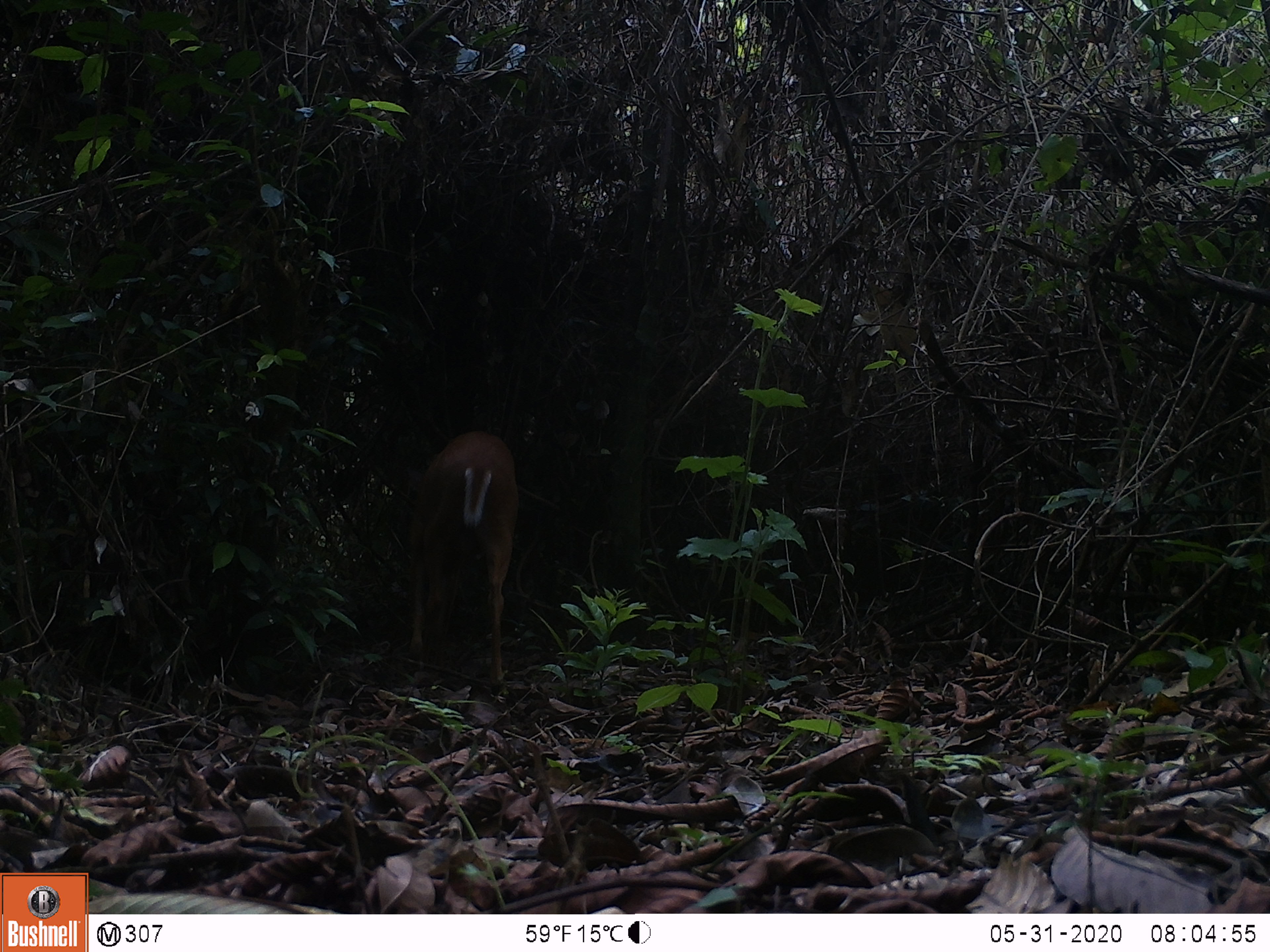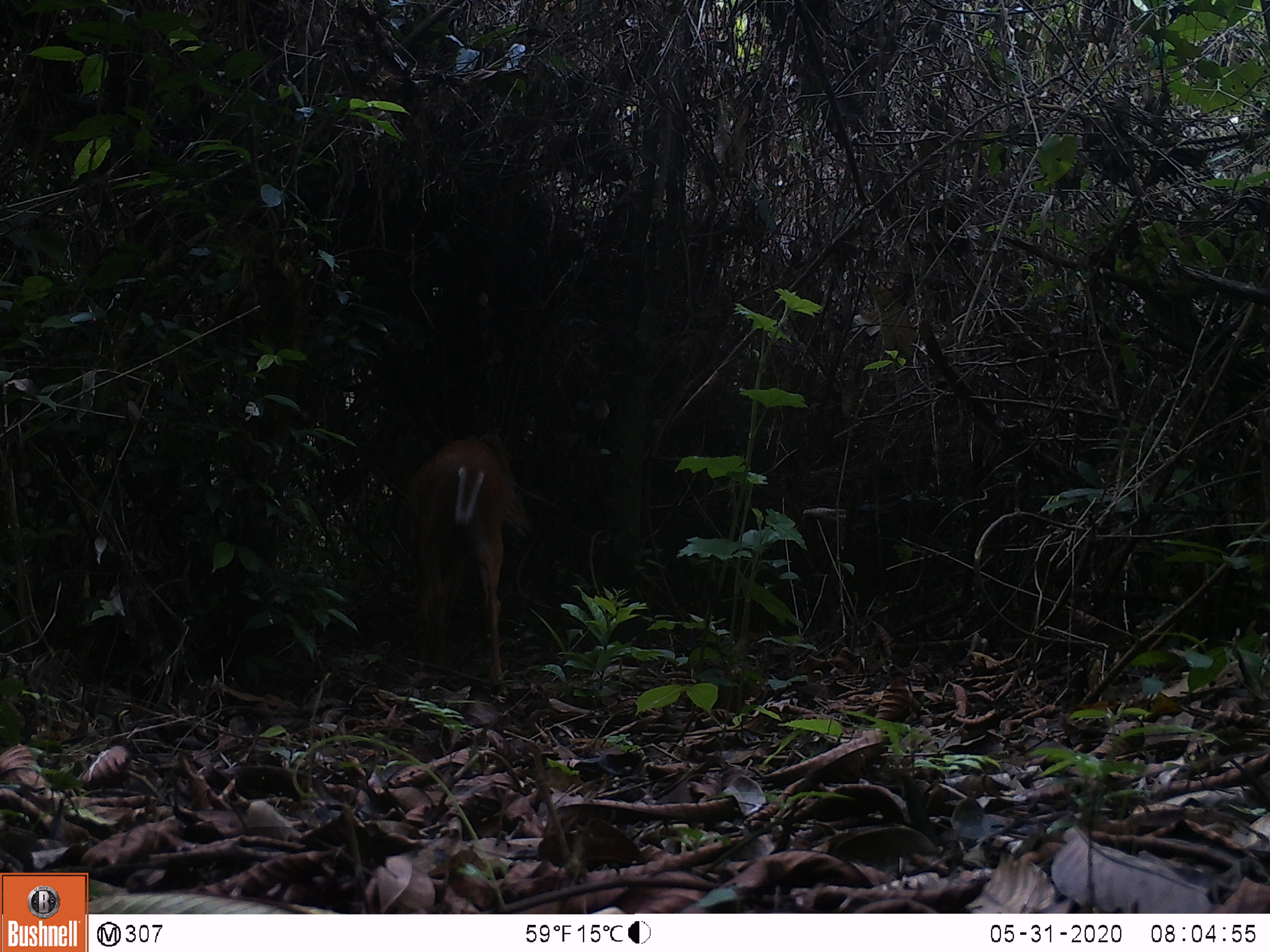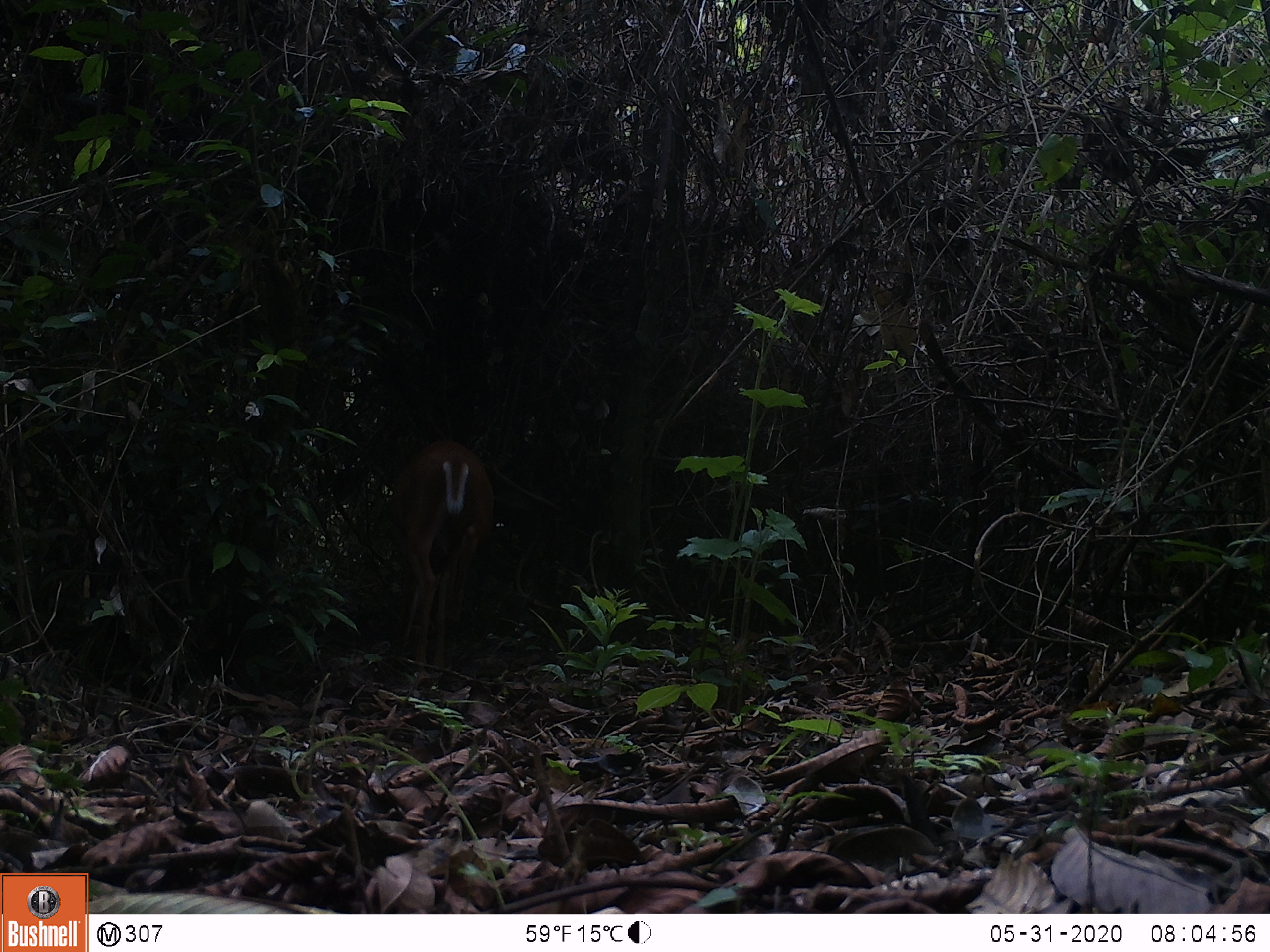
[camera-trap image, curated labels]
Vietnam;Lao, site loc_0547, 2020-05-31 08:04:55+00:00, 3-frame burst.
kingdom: Animalia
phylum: Chordata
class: Mammalia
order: Artiodactyla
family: Cervidae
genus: Muntiacus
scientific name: Muntiacus muntjak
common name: red muntjac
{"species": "red muntjac (Muntiacus muntjak)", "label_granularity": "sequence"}